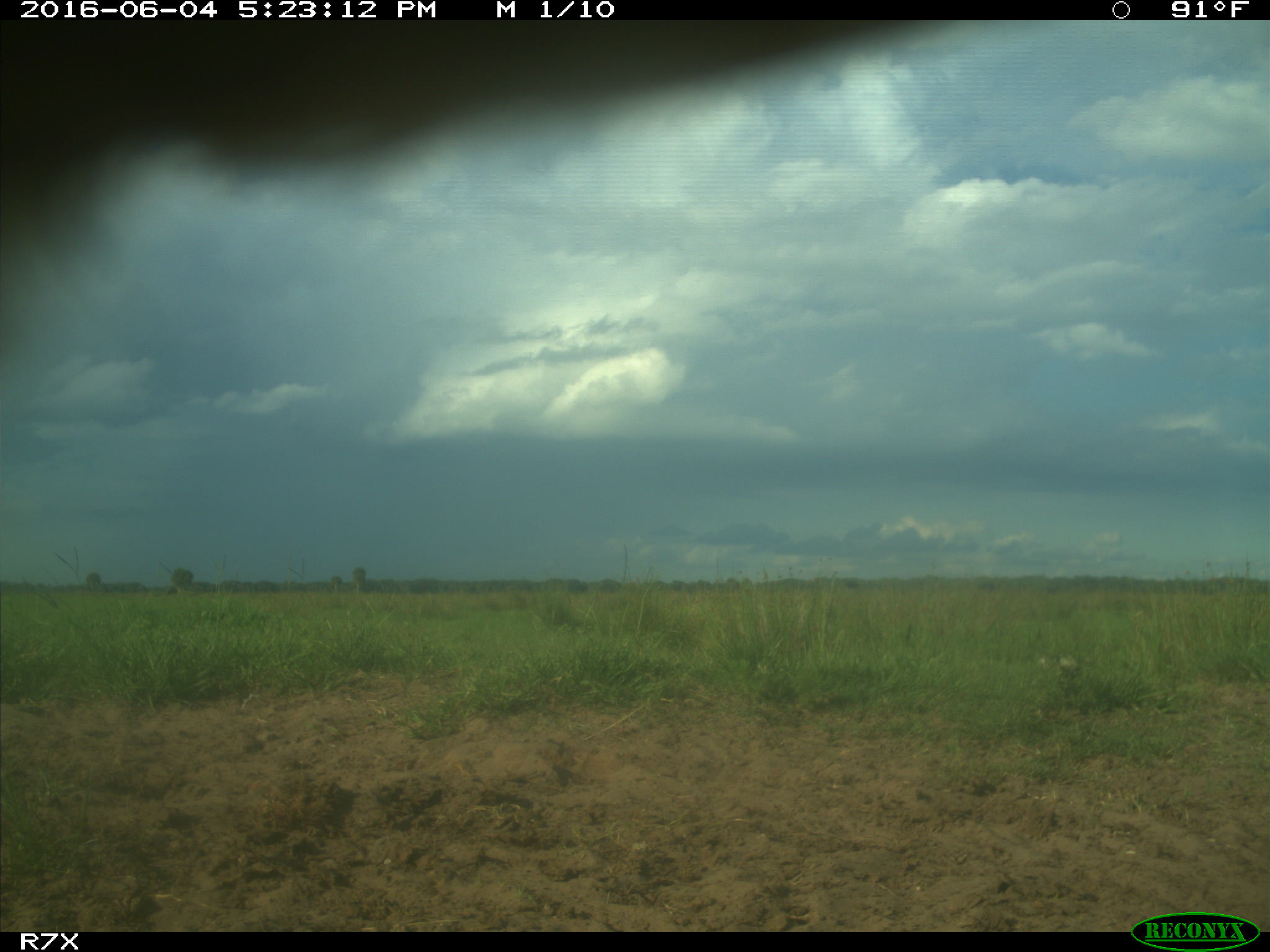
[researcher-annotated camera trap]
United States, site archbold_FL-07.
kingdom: Animalia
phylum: Chordata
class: Mammalia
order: Artiodactyla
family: Bovidae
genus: Bos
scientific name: Bos taurus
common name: domestic cow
Bos taurus (domestic cow).